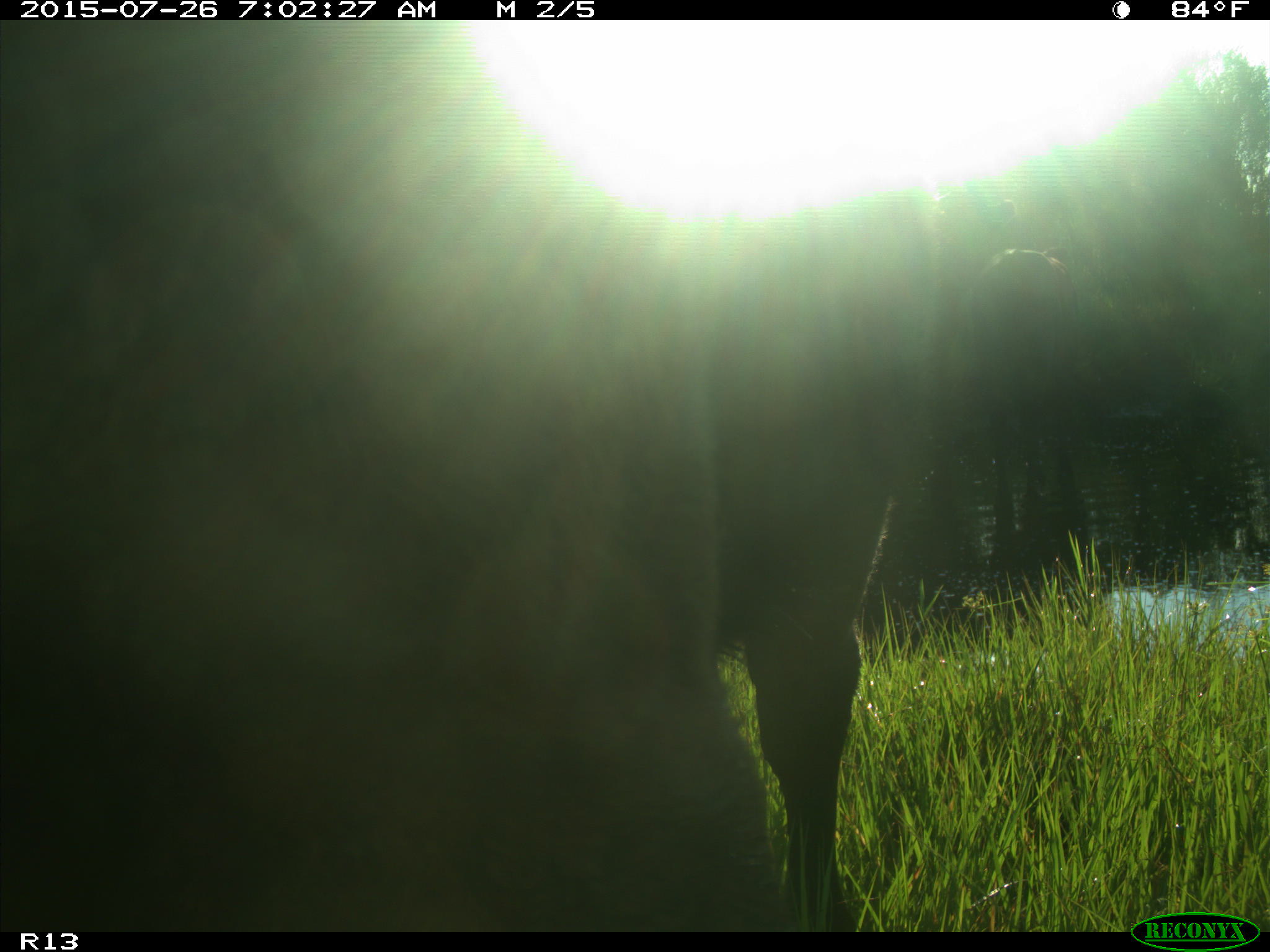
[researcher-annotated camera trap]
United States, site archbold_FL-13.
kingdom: Animalia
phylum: Chordata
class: Mammalia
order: Artiodactyla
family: Bovidae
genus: Bos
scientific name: Bos taurus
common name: domestic cow